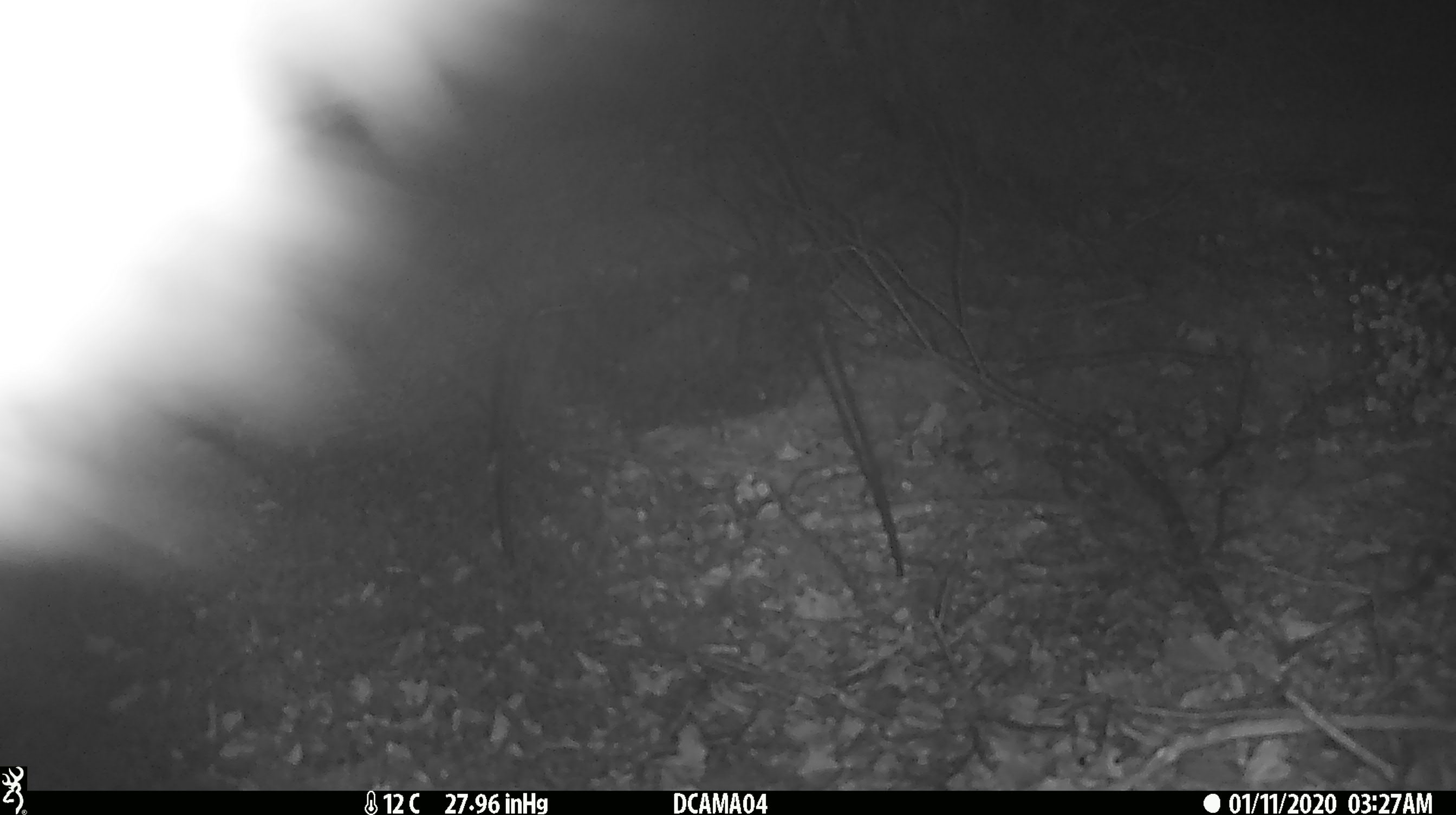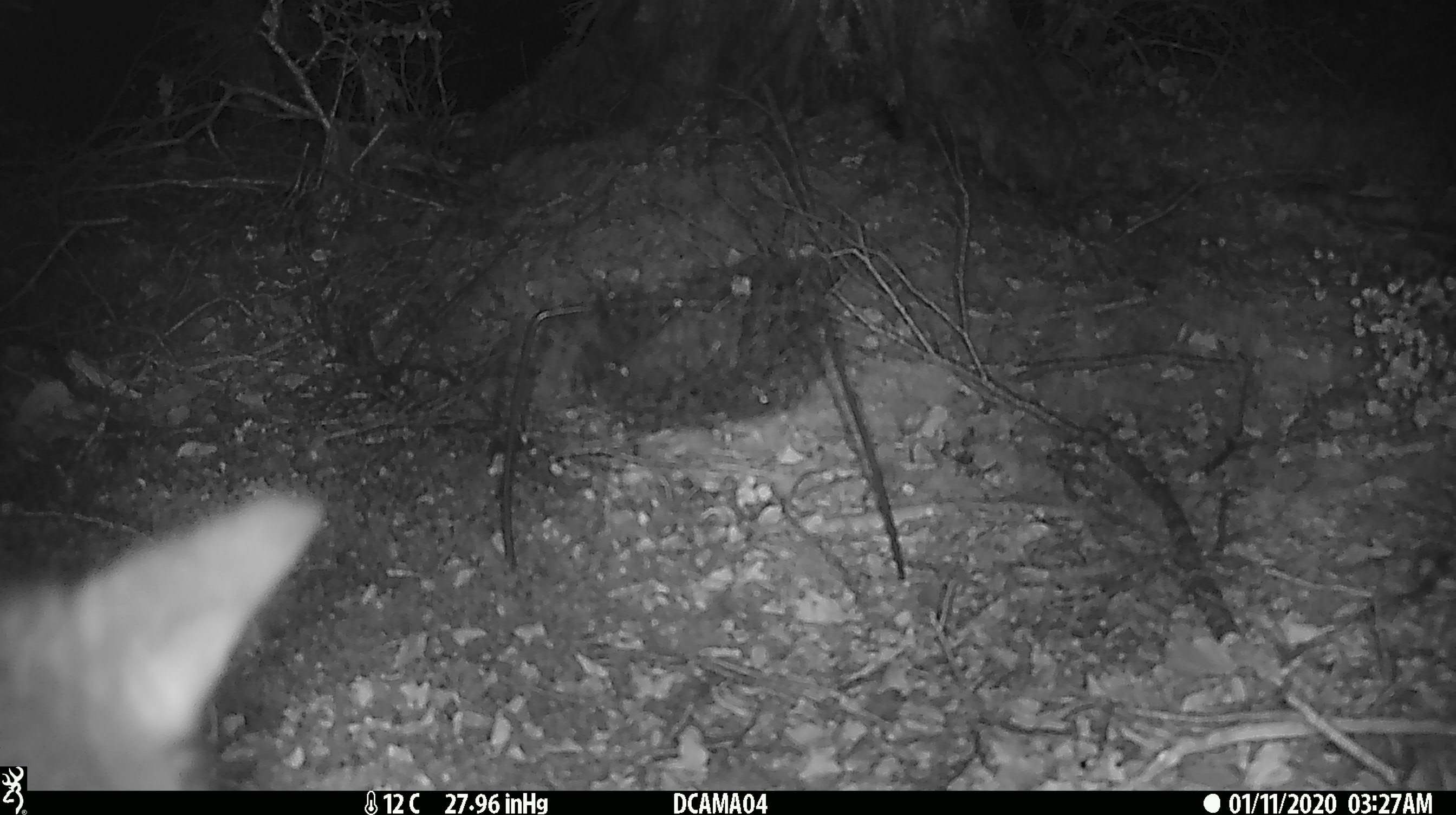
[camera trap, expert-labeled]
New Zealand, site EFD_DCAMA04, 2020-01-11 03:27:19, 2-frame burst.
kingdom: Animalia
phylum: Chordata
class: Mammalia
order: Diprotodontia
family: Phalangeridae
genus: Trichosurus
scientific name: Trichosurus vulpecula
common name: common brushtail possum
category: possum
Possum (common brushtail possum) (Trichosurus vulpecula).